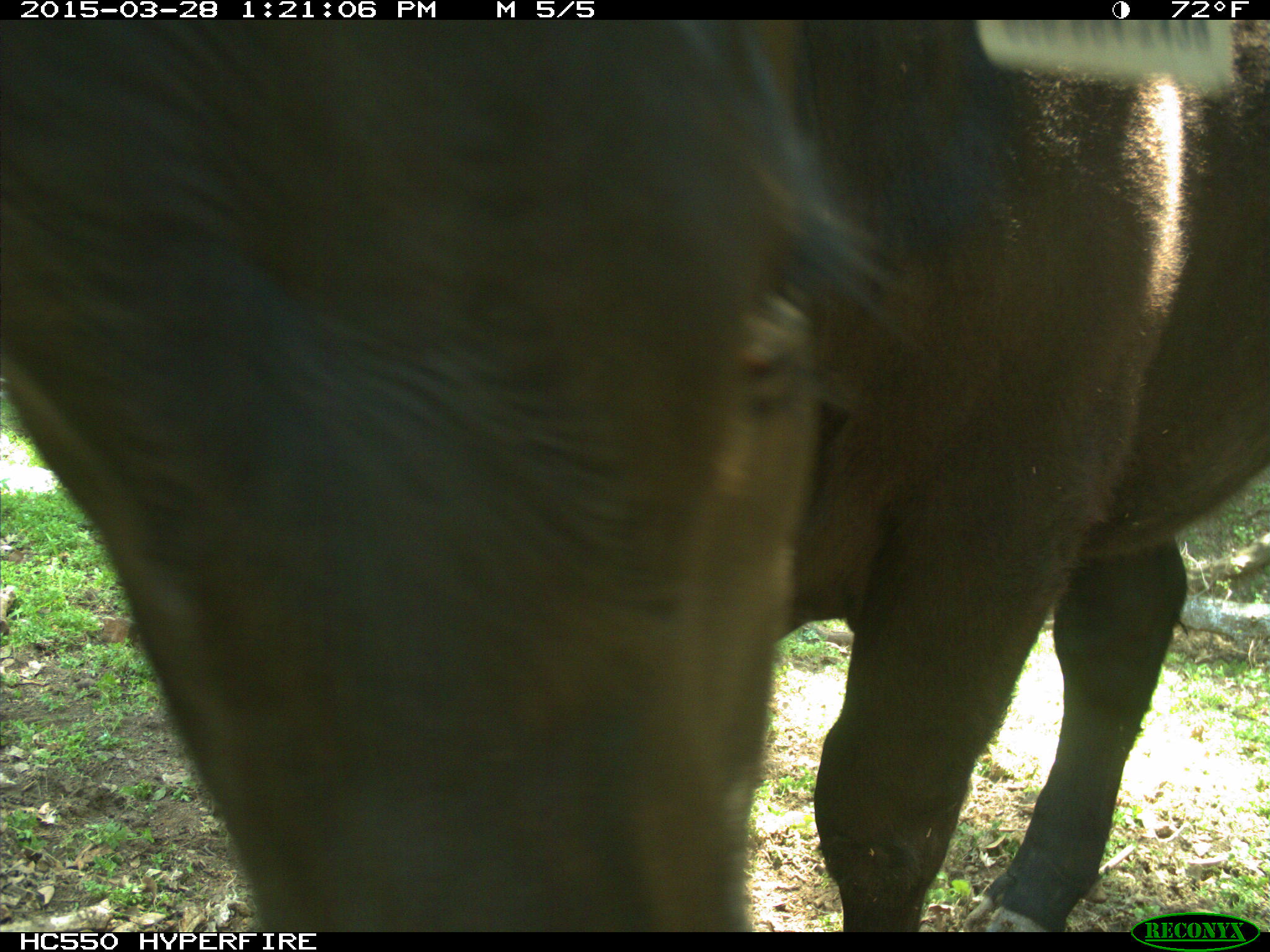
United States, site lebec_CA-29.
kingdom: Animalia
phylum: Chordata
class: Mammalia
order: Artiodactyla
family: Bovidae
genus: Bos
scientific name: Bos taurus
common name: domestic cow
Bos taurus (domestic cow).